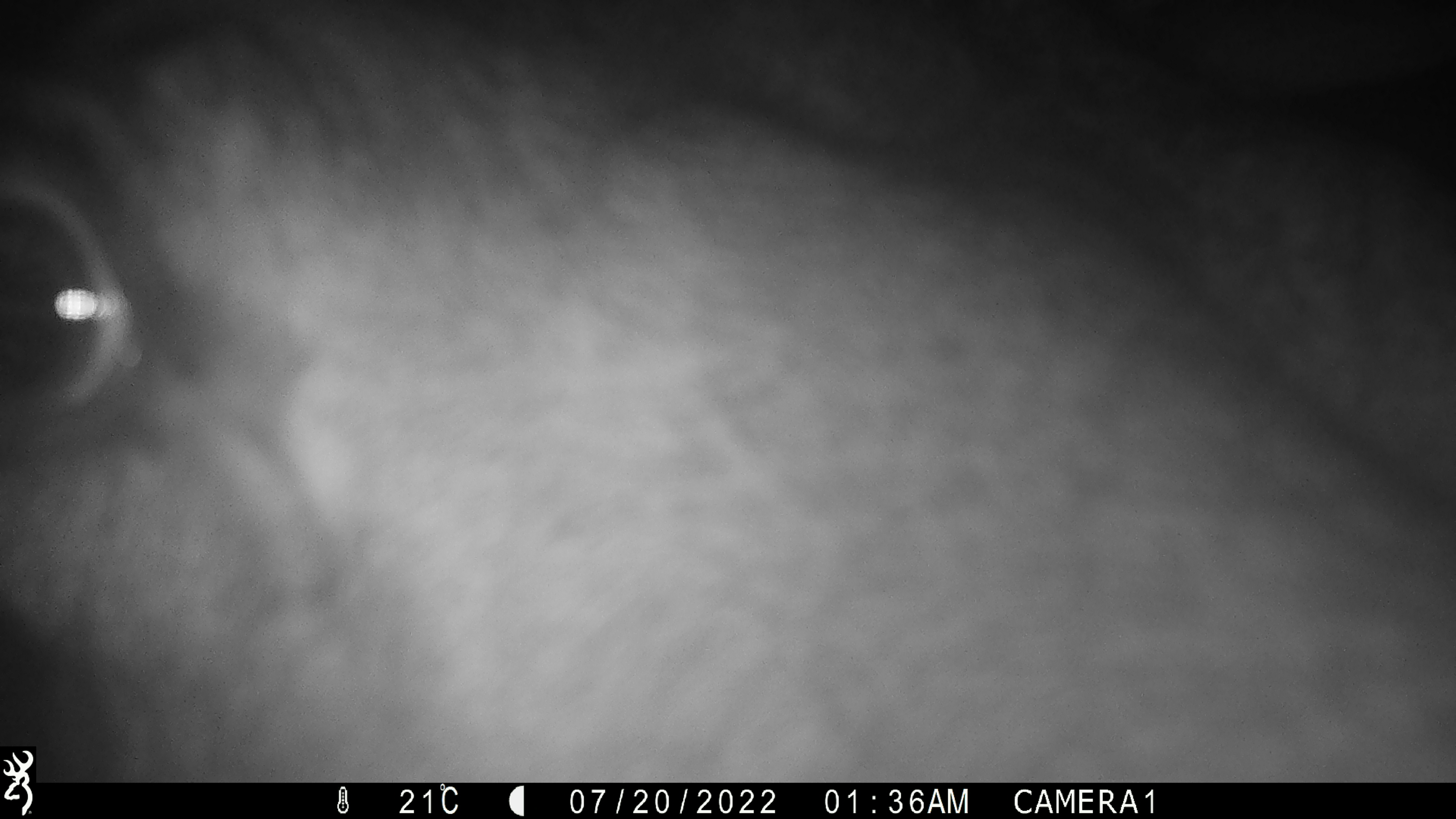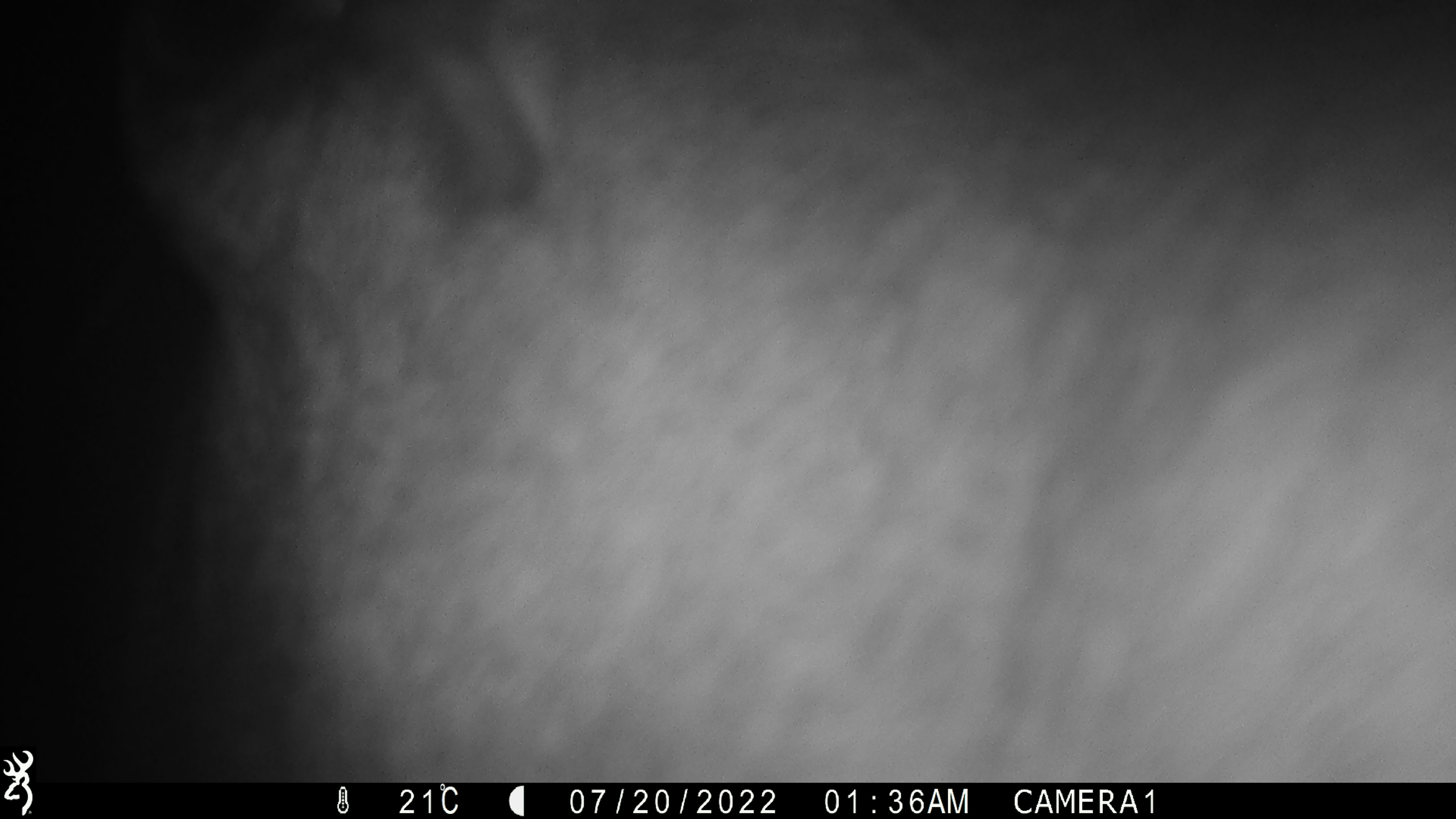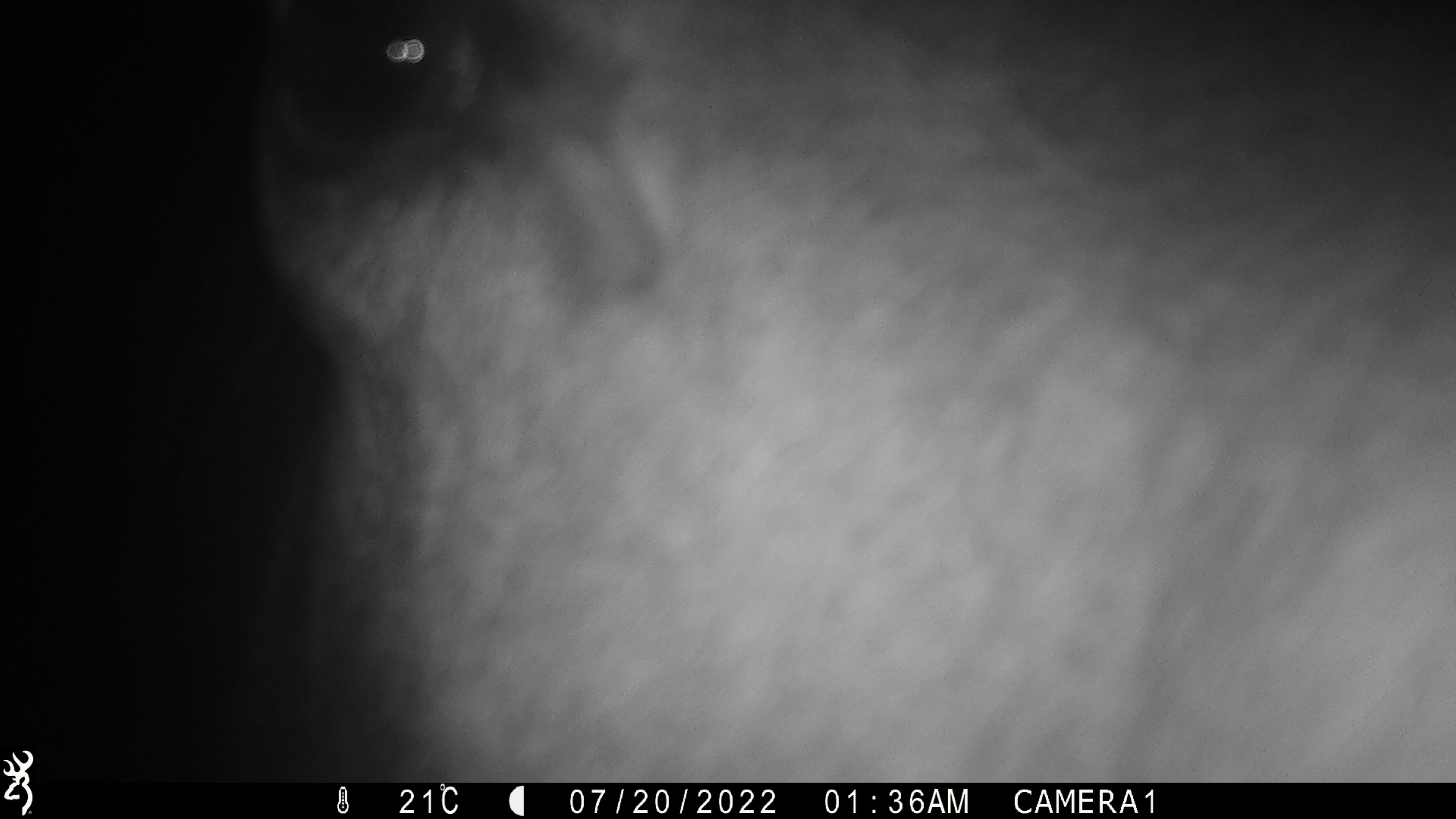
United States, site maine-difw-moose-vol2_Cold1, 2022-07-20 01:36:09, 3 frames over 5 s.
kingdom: Animalia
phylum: Chordata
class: Mammalia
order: Artiodactyla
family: Cervidae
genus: Alces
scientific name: Alces alces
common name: moose